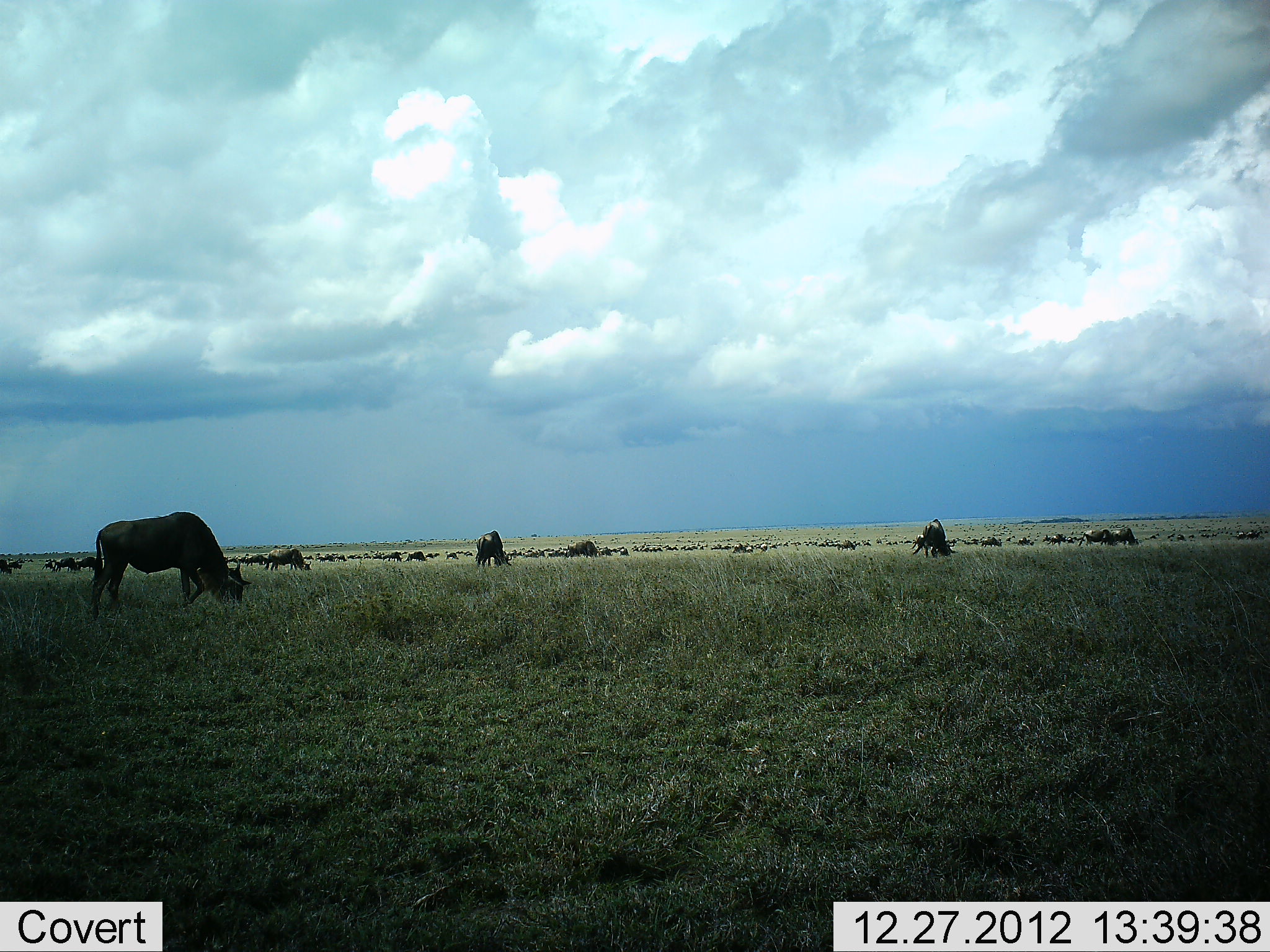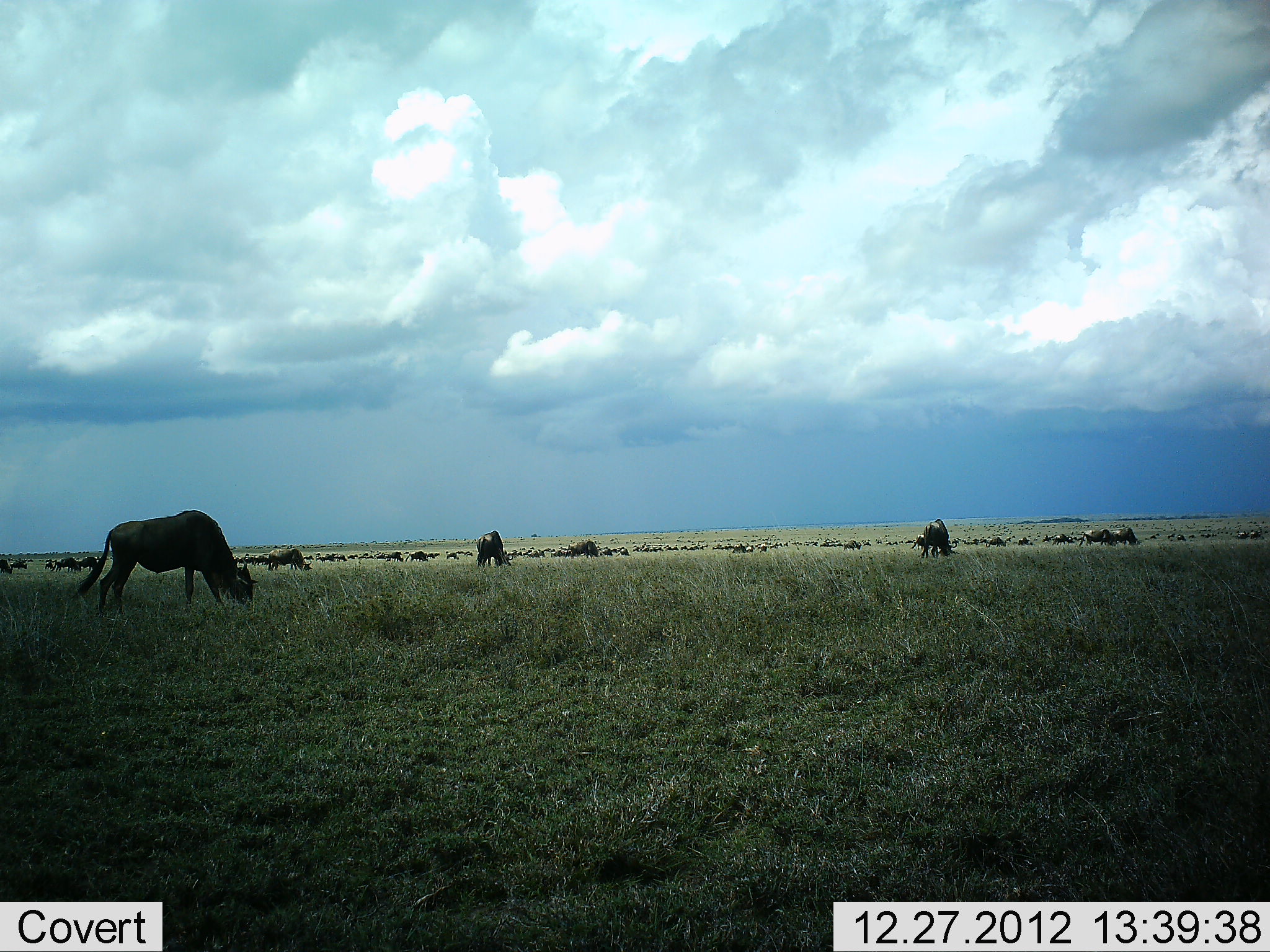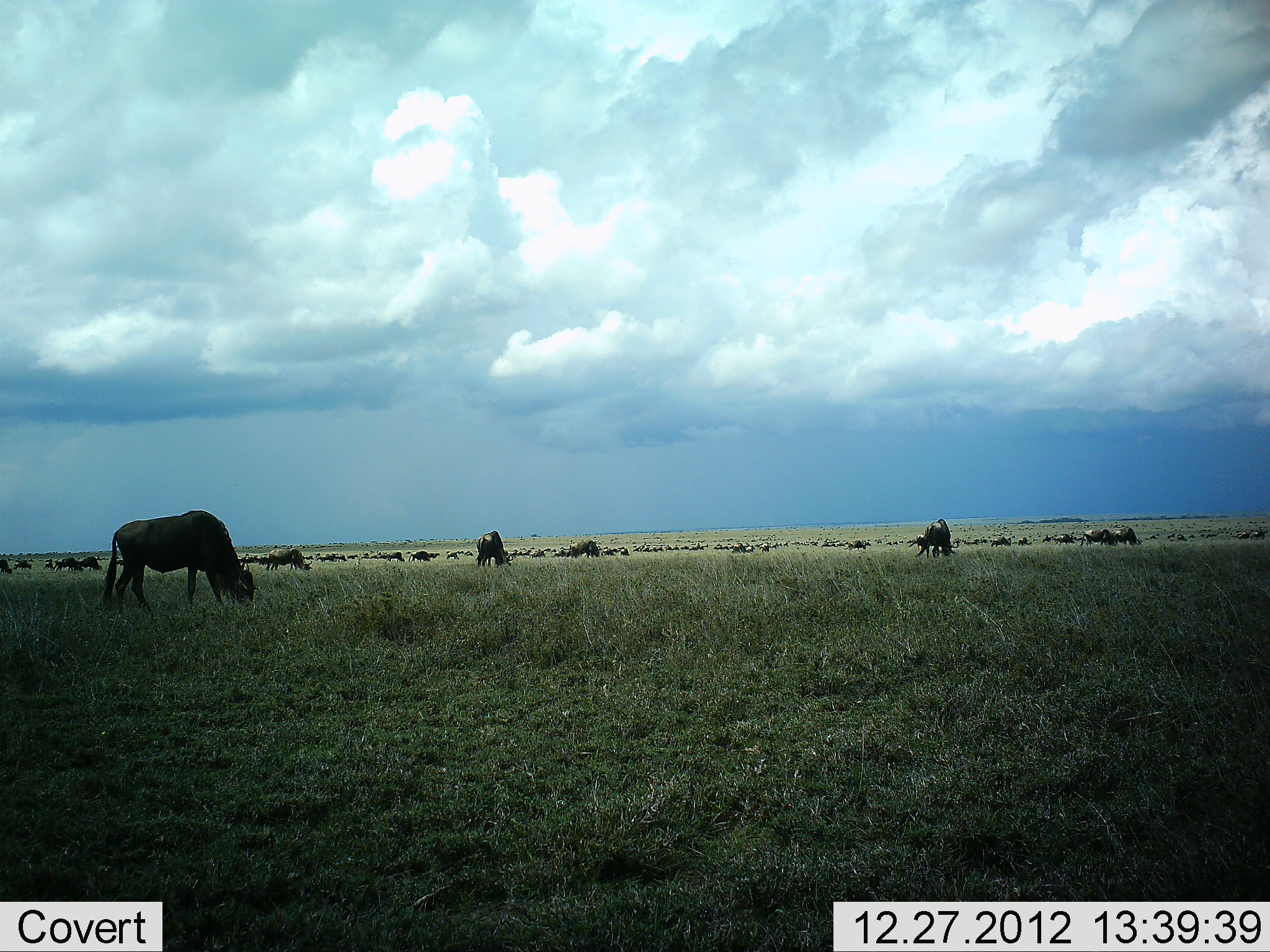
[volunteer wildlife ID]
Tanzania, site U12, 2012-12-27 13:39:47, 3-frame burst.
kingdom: Animalia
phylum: Chordata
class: Mammalia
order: Artiodactyla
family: Bovidae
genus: Connochaetes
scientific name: Connochaetes taurinus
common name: blue wildebeest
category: wildebeest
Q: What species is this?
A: Wildebeest (blue wildebeest) (Connochaetes taurinus).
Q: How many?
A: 51+.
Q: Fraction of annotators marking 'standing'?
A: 30%.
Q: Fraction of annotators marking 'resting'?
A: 0%.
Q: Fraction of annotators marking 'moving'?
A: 20%.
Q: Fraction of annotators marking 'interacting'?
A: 0%.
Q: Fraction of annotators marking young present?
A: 0%.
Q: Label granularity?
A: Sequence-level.